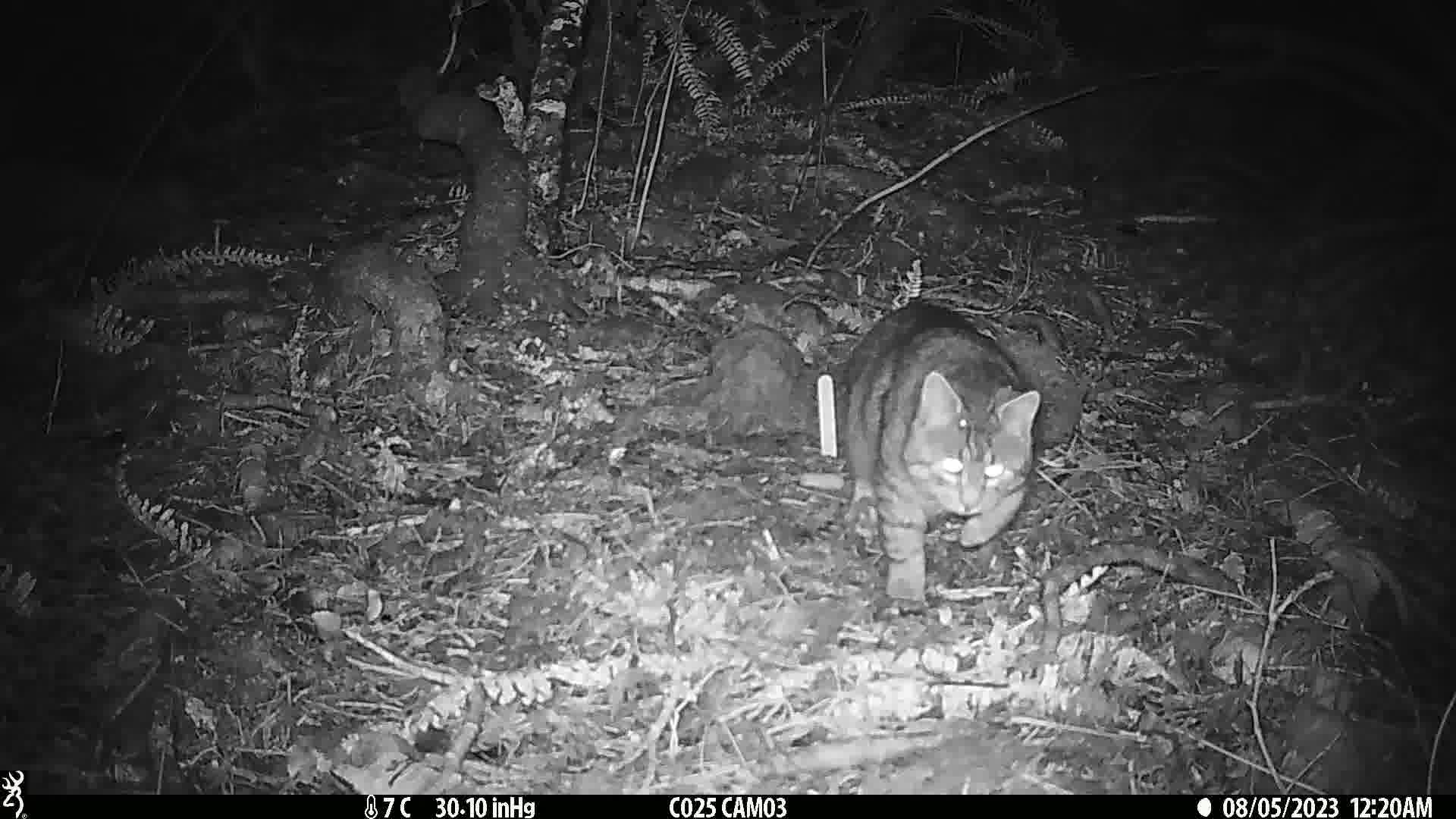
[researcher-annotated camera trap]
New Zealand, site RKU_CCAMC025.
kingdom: Animalia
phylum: Chordata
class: Mammalia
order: Carnivora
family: Felidae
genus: Felis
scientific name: Felis catus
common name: domestic cat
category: cat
Cat (domestic cat) (Felis catus).